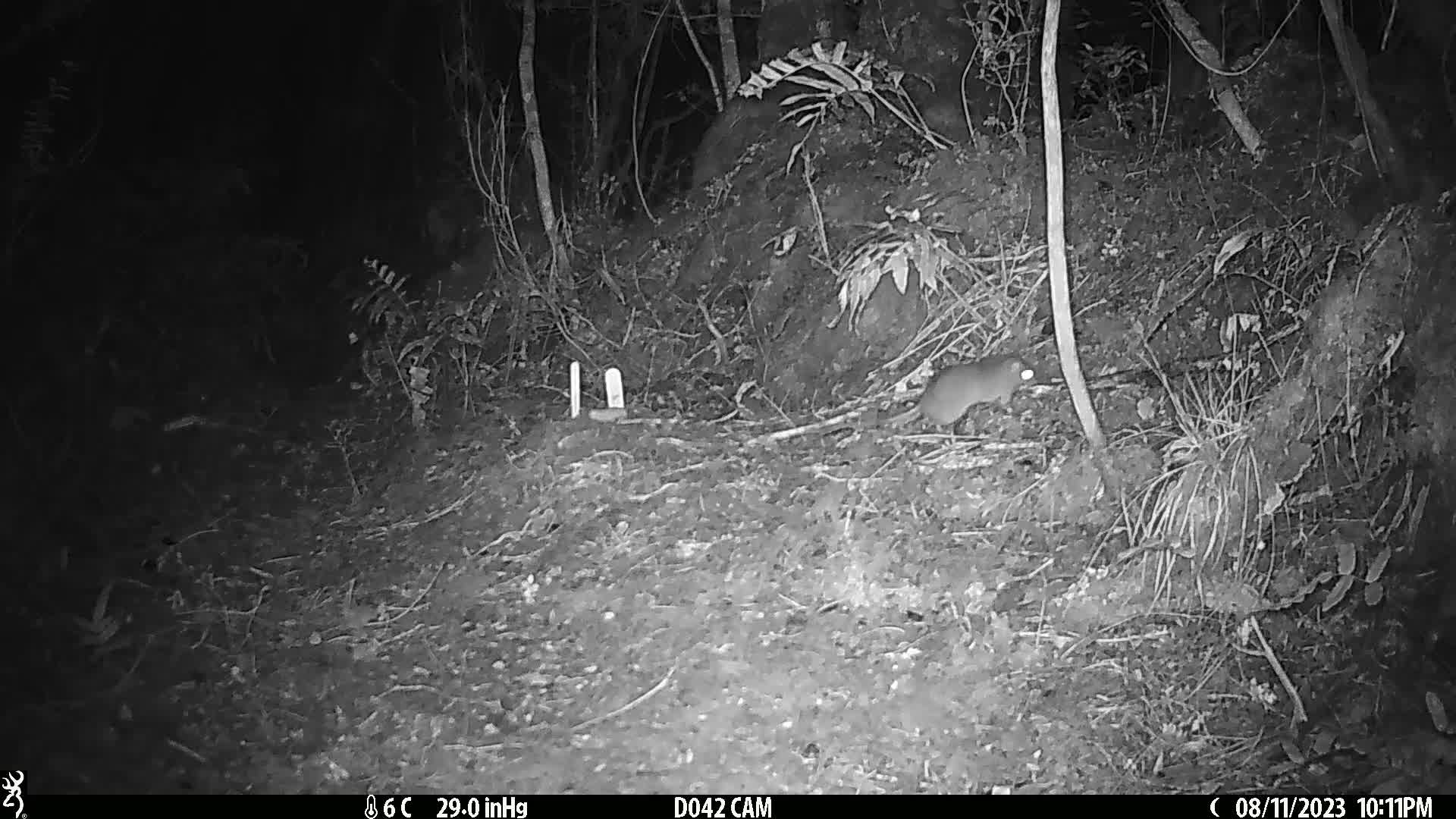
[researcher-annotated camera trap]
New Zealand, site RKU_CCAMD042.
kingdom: Animalia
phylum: Chordata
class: Mammalia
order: Rodentia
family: Muridae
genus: Rattus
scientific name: Rattus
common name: rat